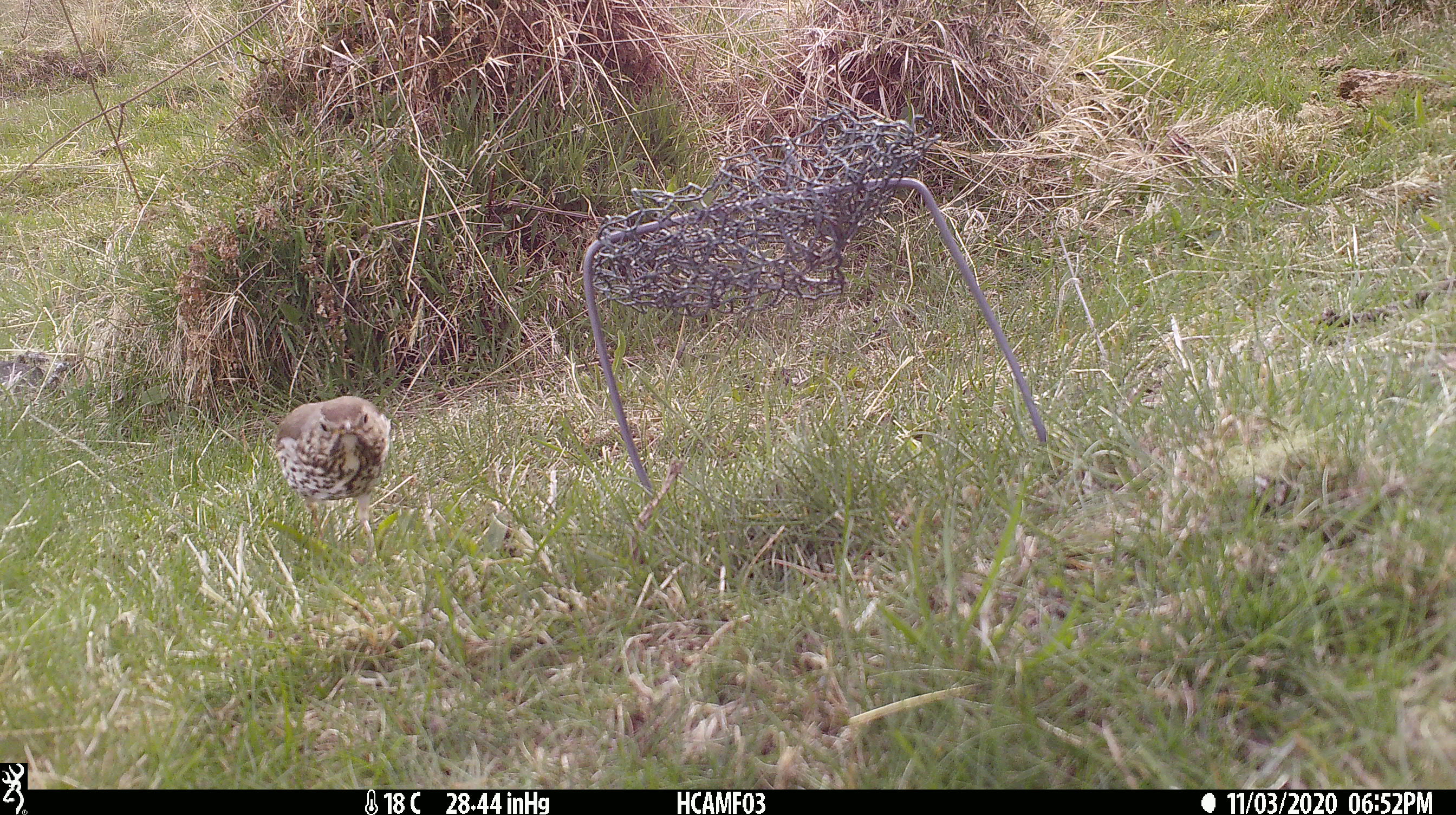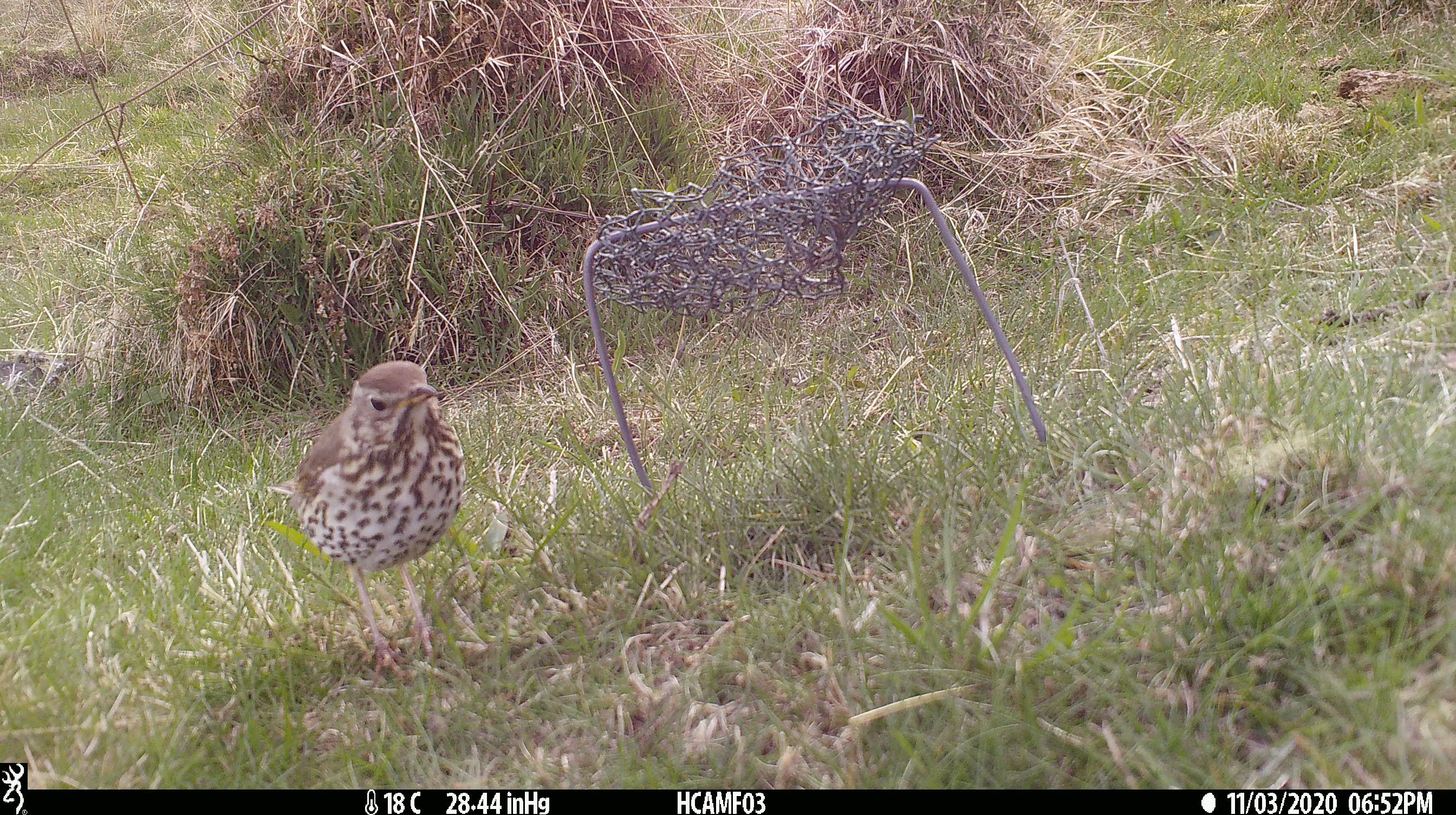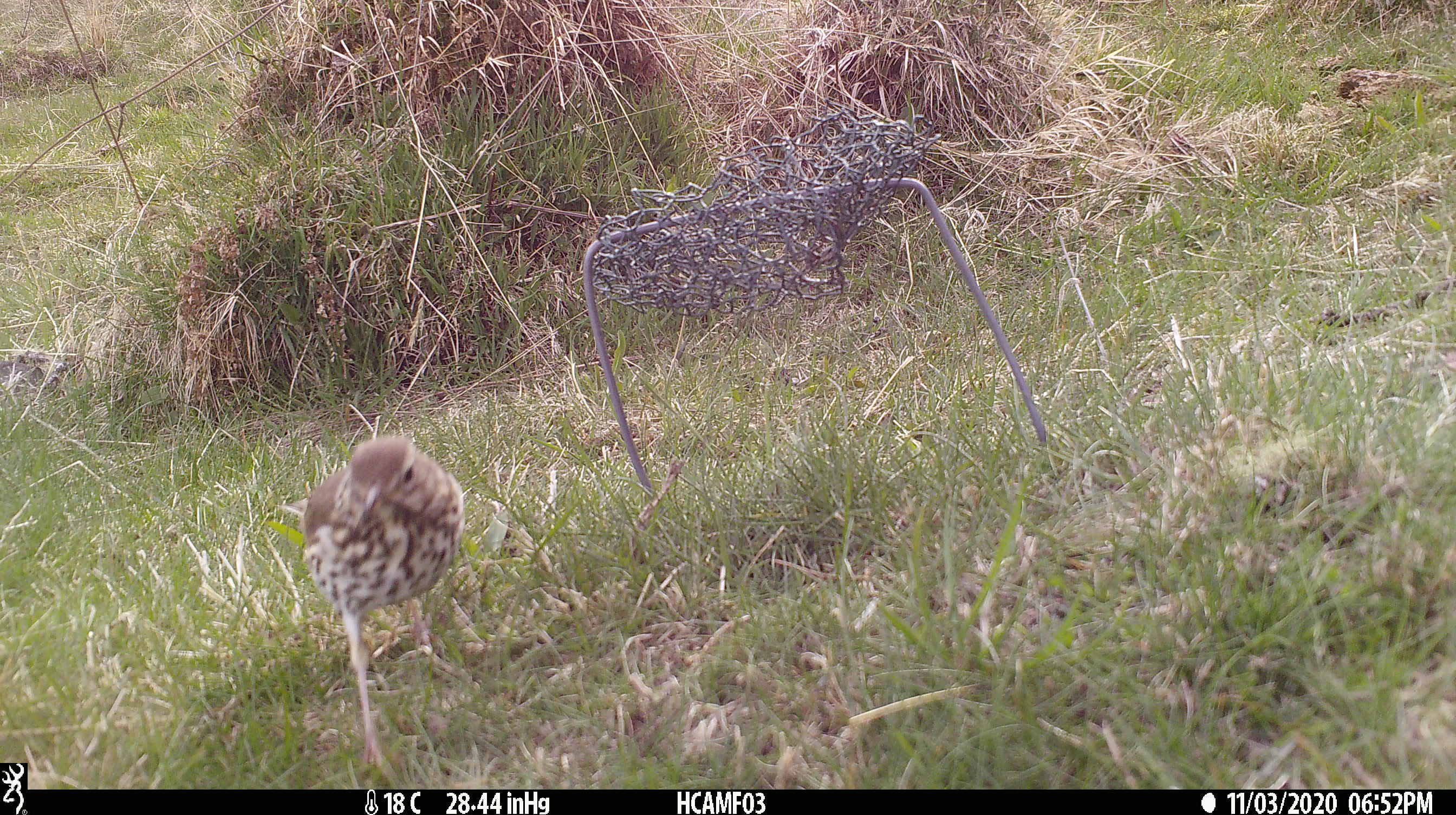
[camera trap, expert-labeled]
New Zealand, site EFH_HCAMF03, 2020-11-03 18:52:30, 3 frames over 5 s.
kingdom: Animalia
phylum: Chordata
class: Aves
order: Passeriformes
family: Turdidae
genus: Turdus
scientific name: Turdus philomelos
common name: song thrush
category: thrush